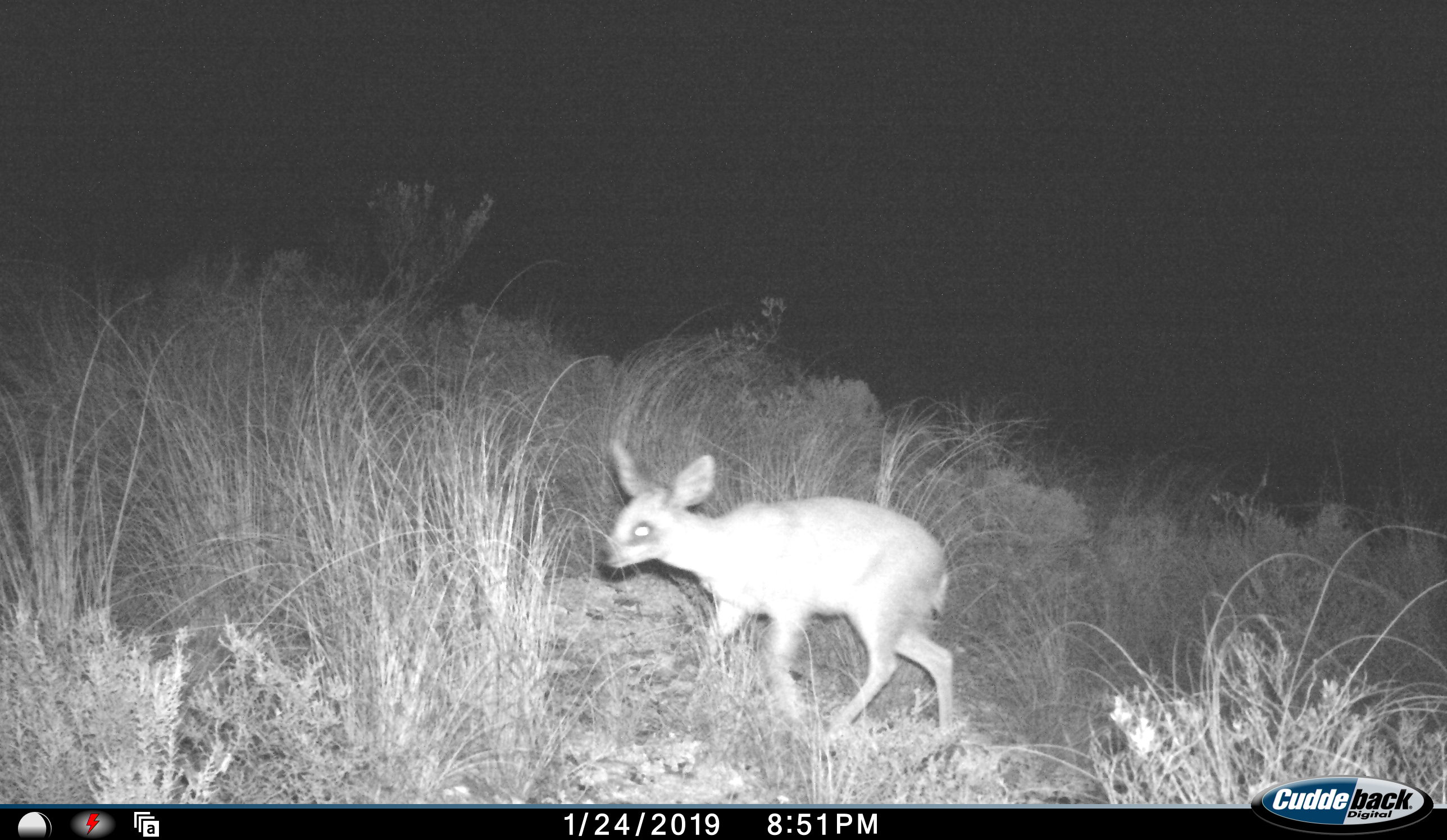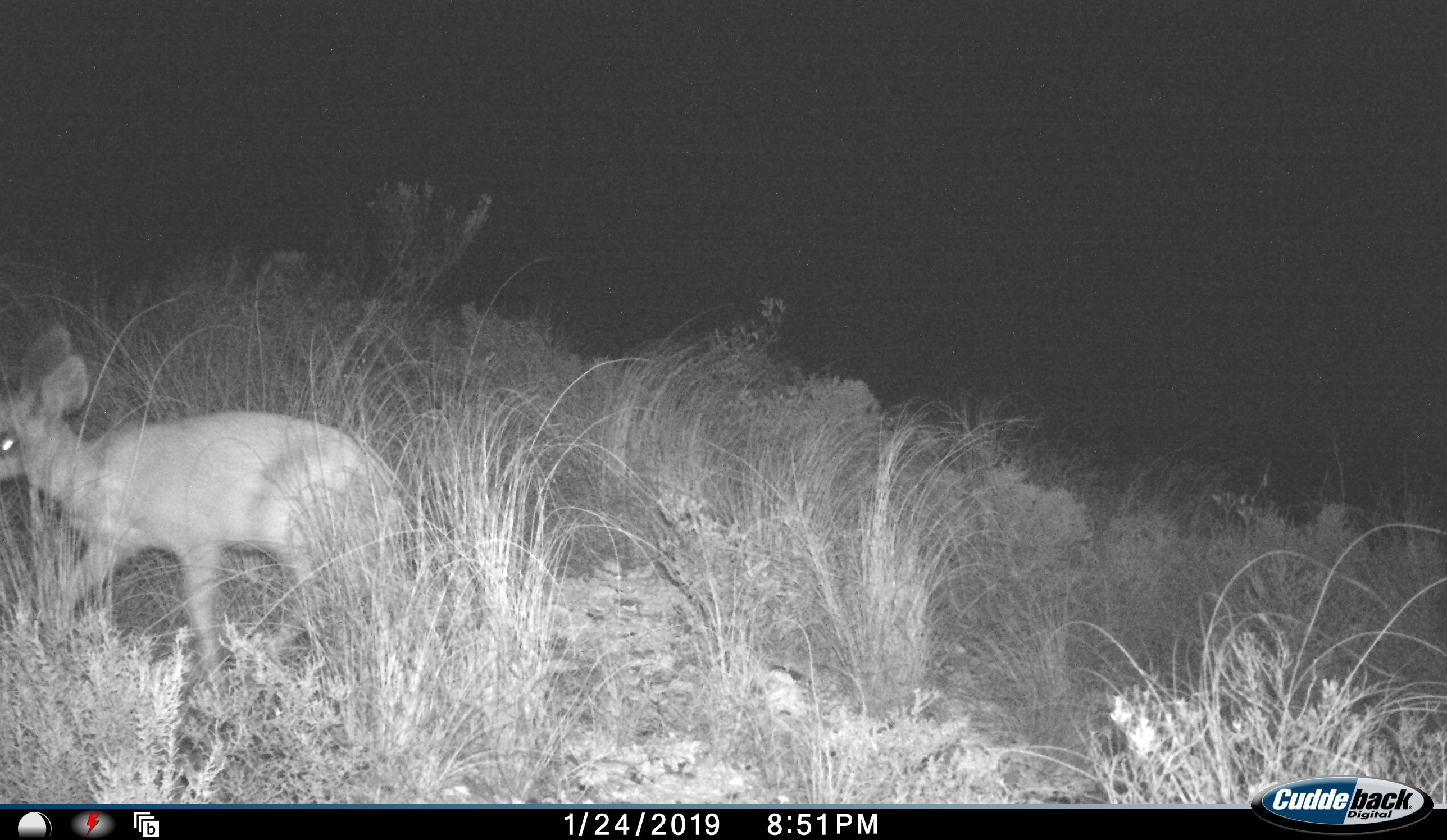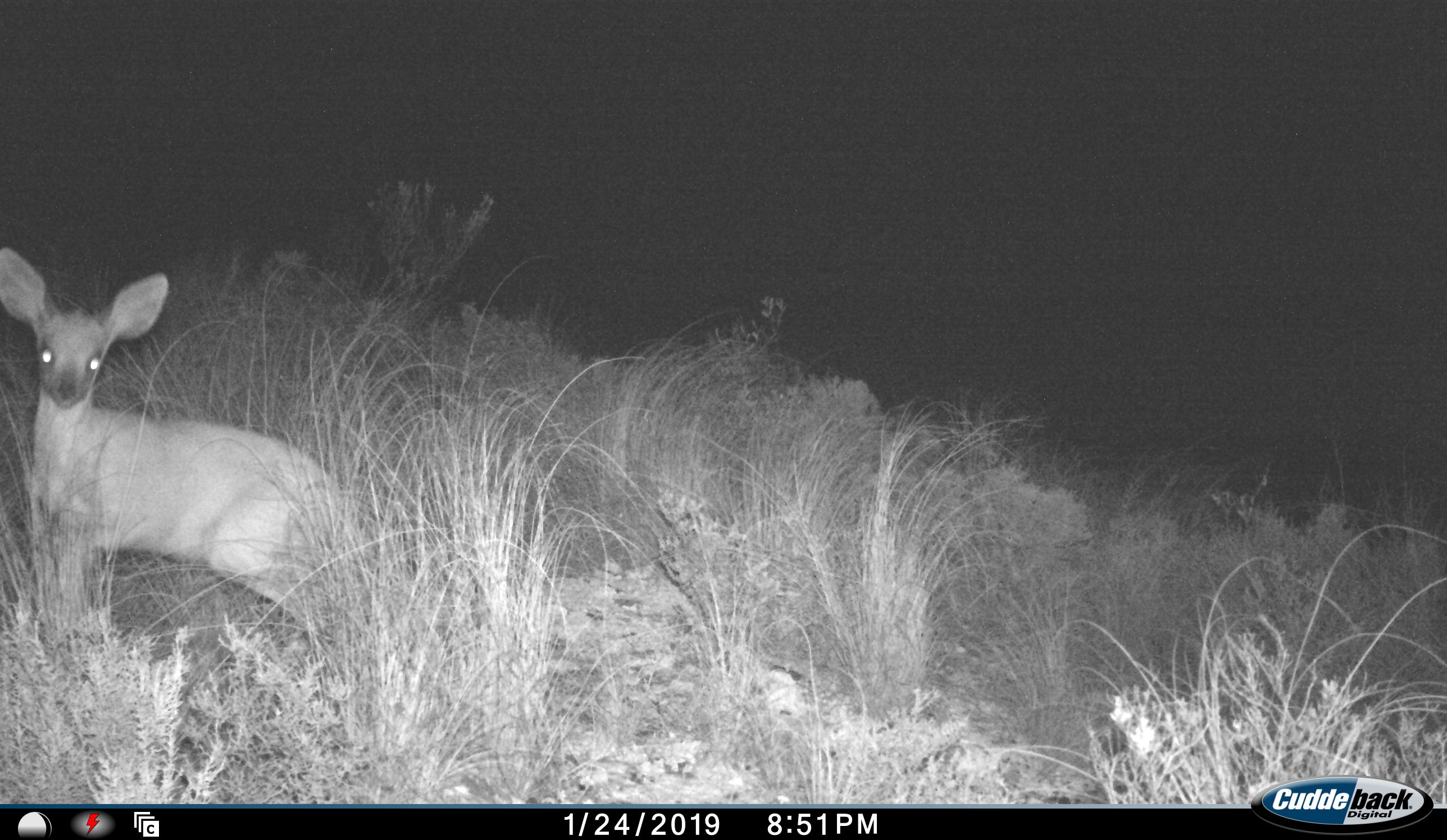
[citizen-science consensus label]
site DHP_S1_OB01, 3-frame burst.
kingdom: Animalia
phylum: Chordata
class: Mammalia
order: Artiodactyla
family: Bovidae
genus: Raphicerus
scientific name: Raphicerus melanotis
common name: grysbok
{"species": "grysbok (Raphicerus melanotis)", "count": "1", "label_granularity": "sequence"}